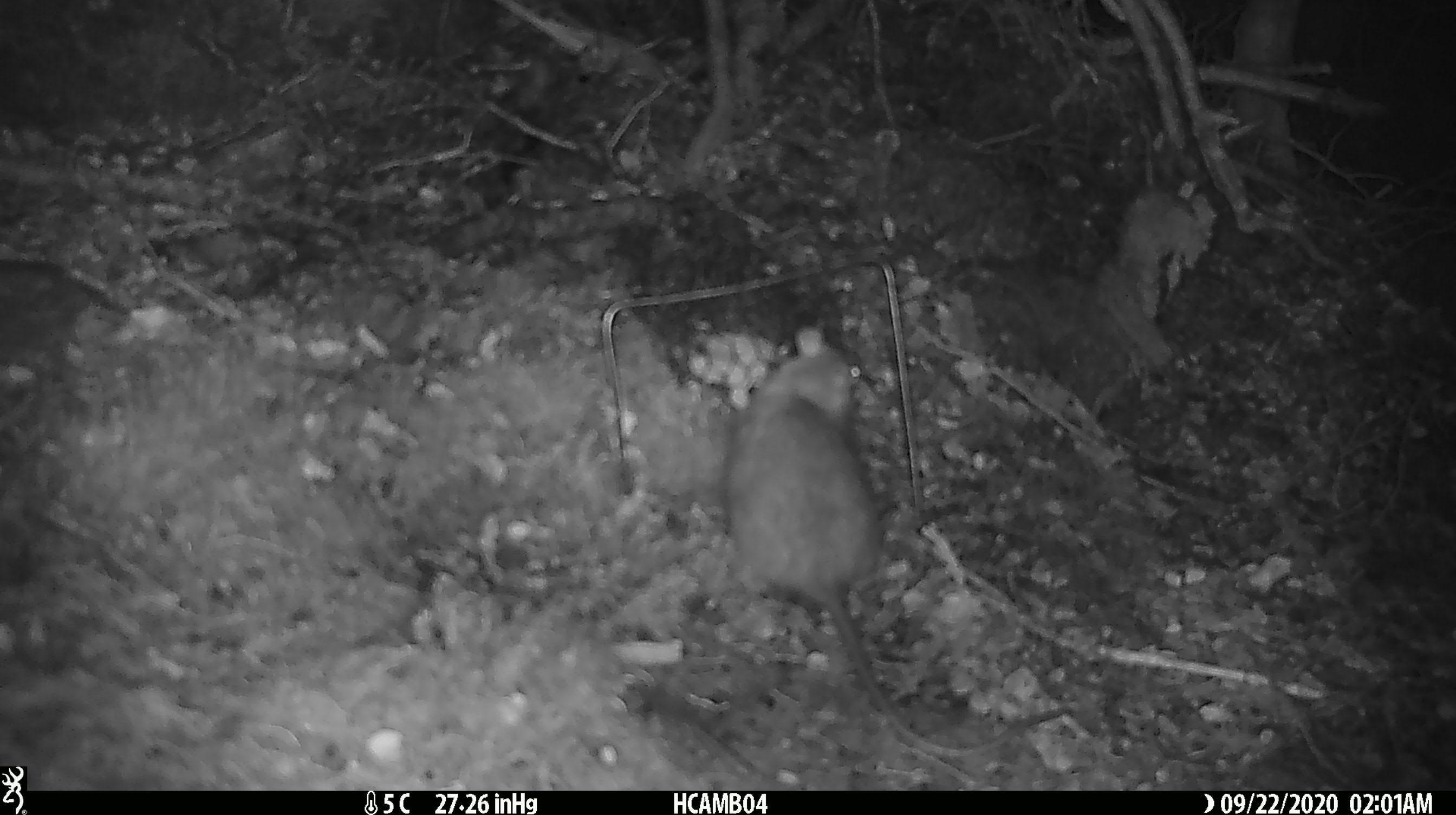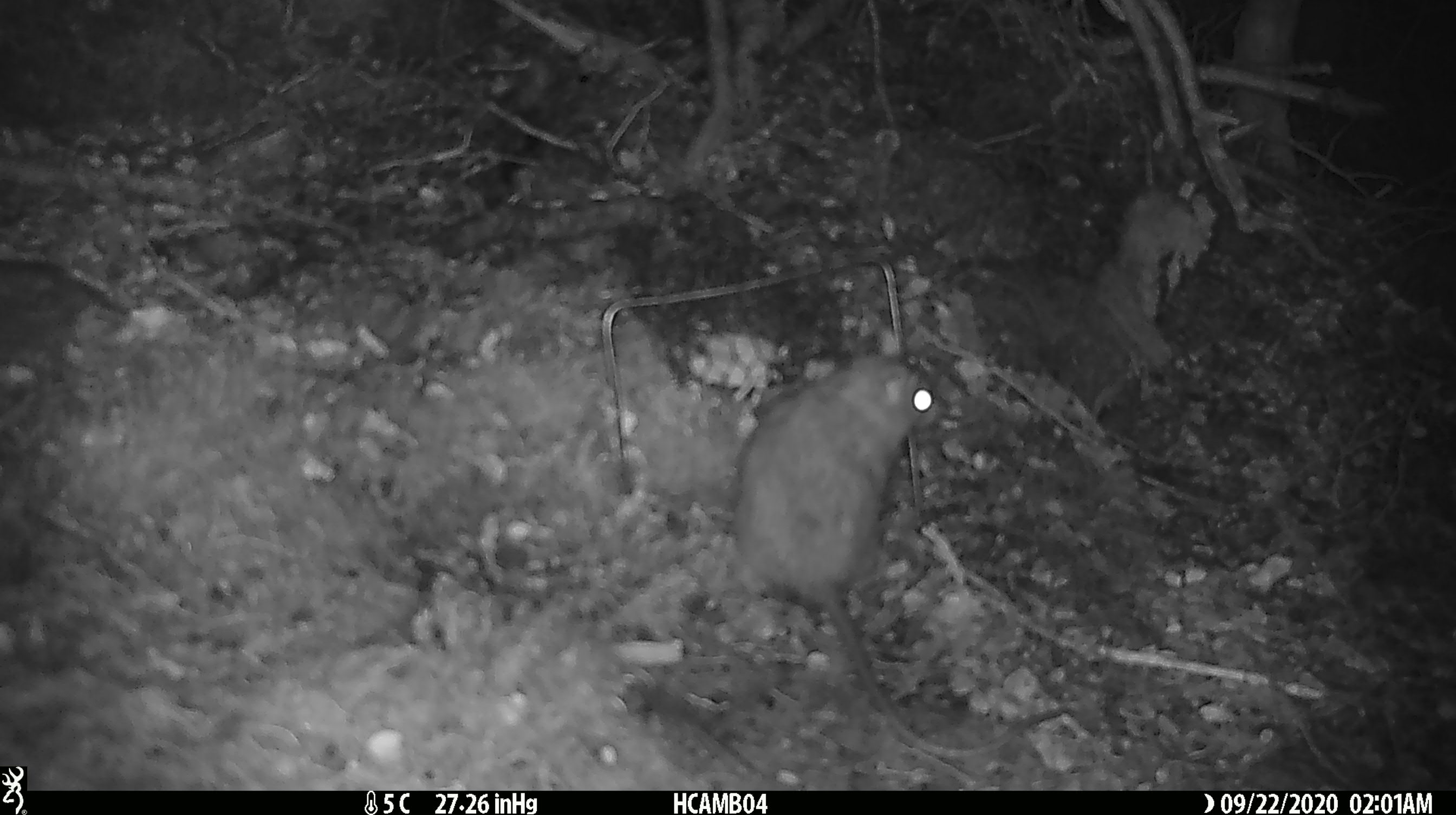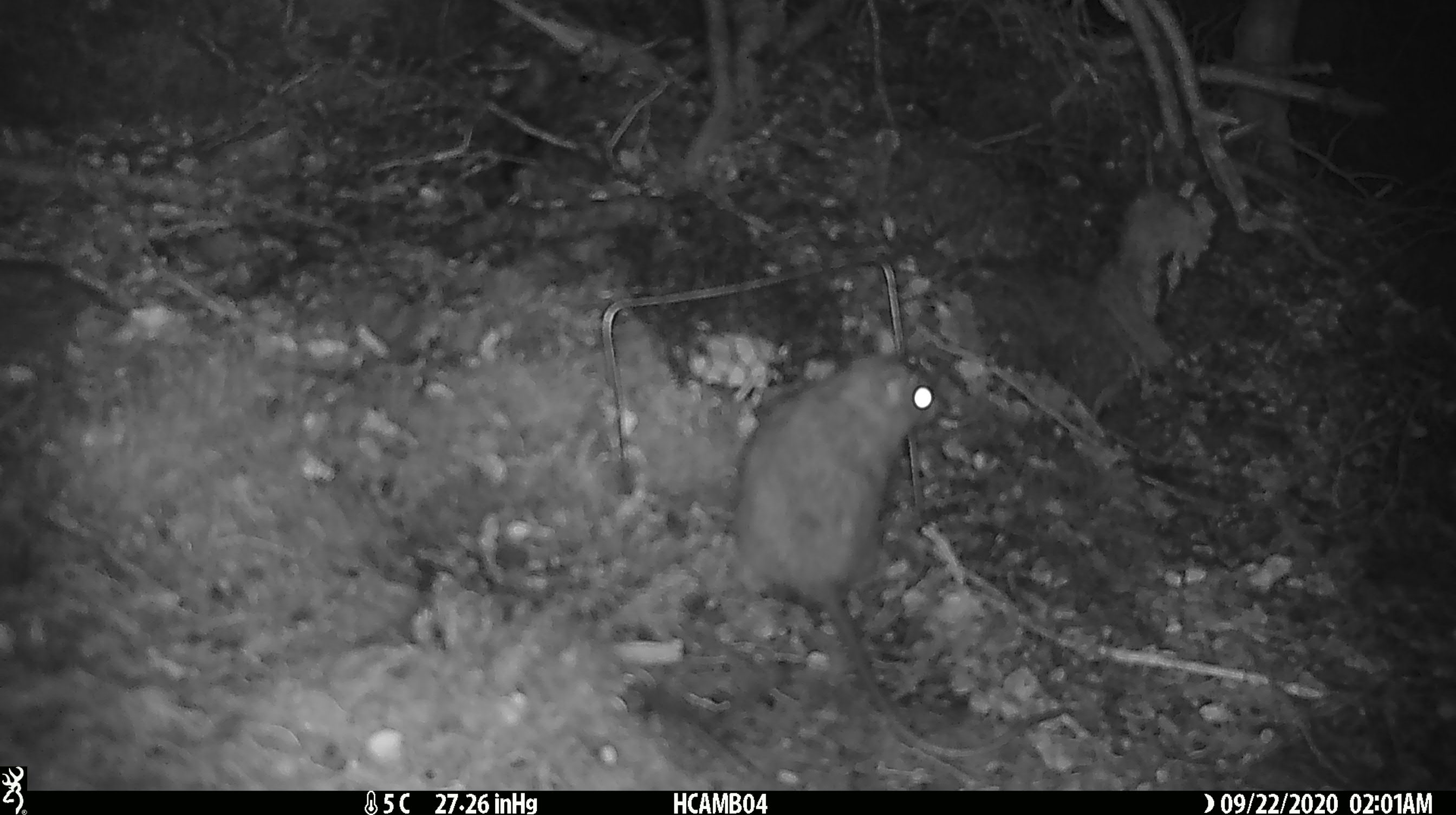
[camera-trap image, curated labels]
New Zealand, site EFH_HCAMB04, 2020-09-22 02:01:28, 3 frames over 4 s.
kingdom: Animalia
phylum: Chordata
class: Mammalia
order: Rodentia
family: Muridae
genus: Rattus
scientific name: Rattus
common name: rat